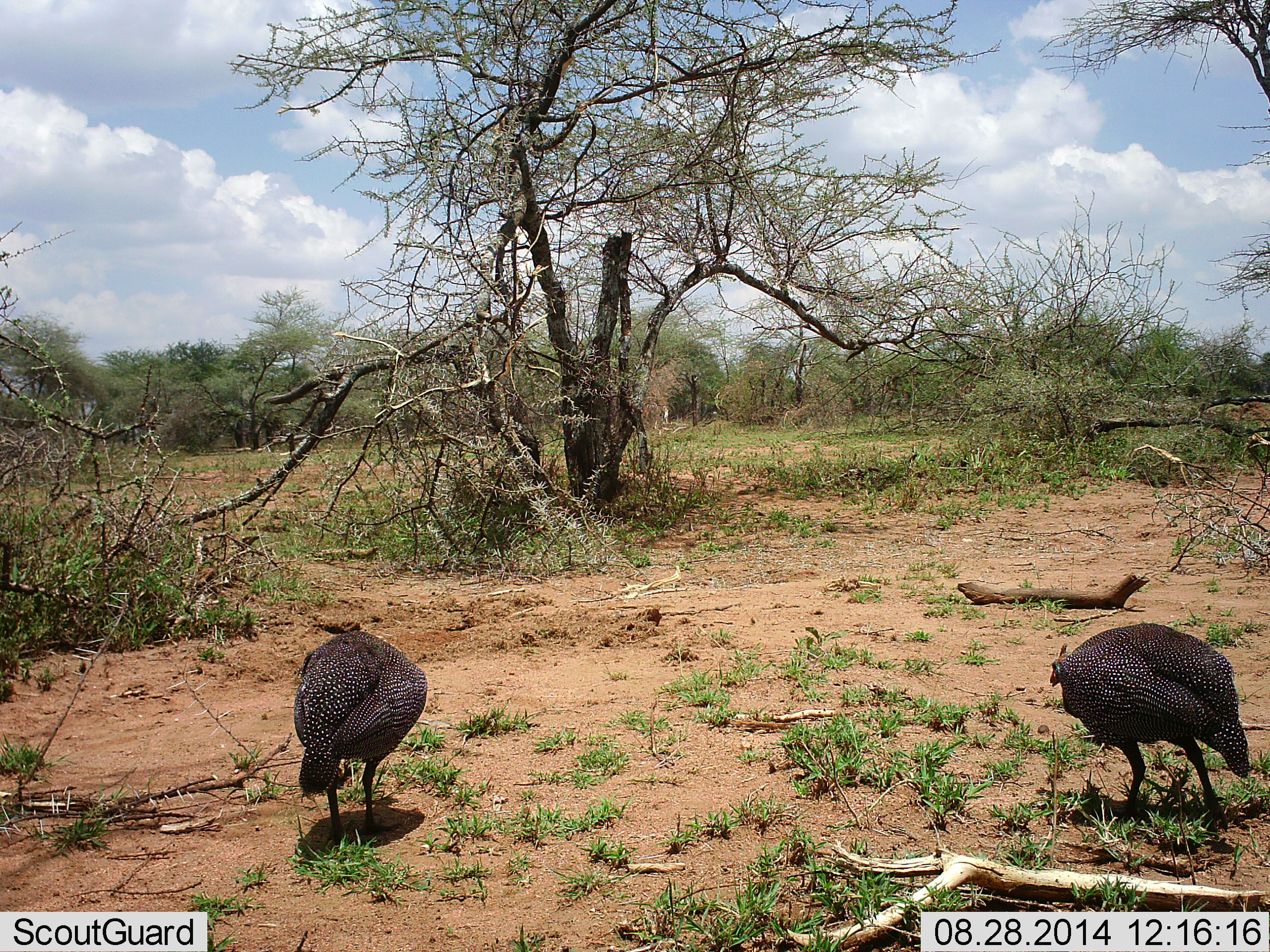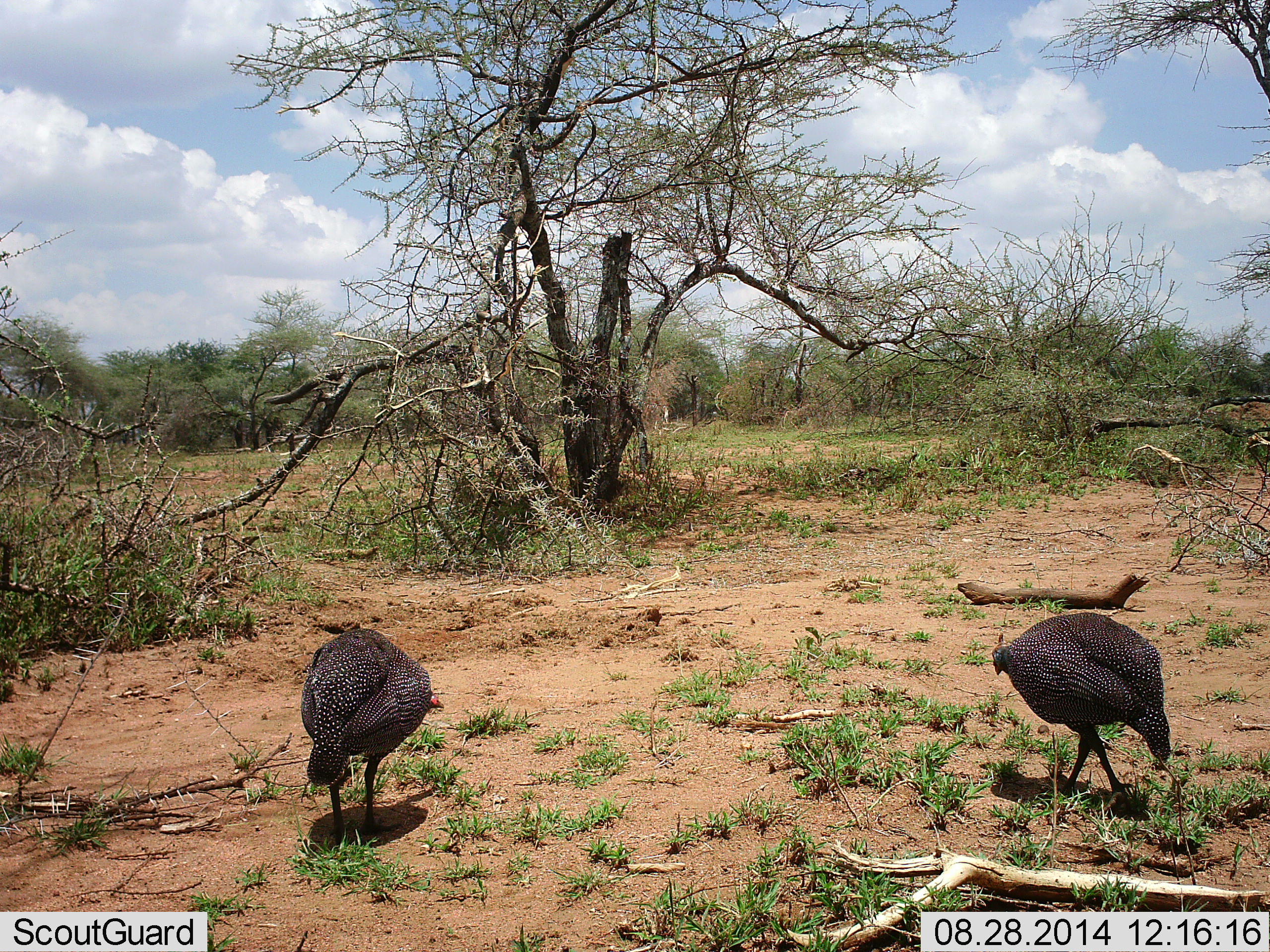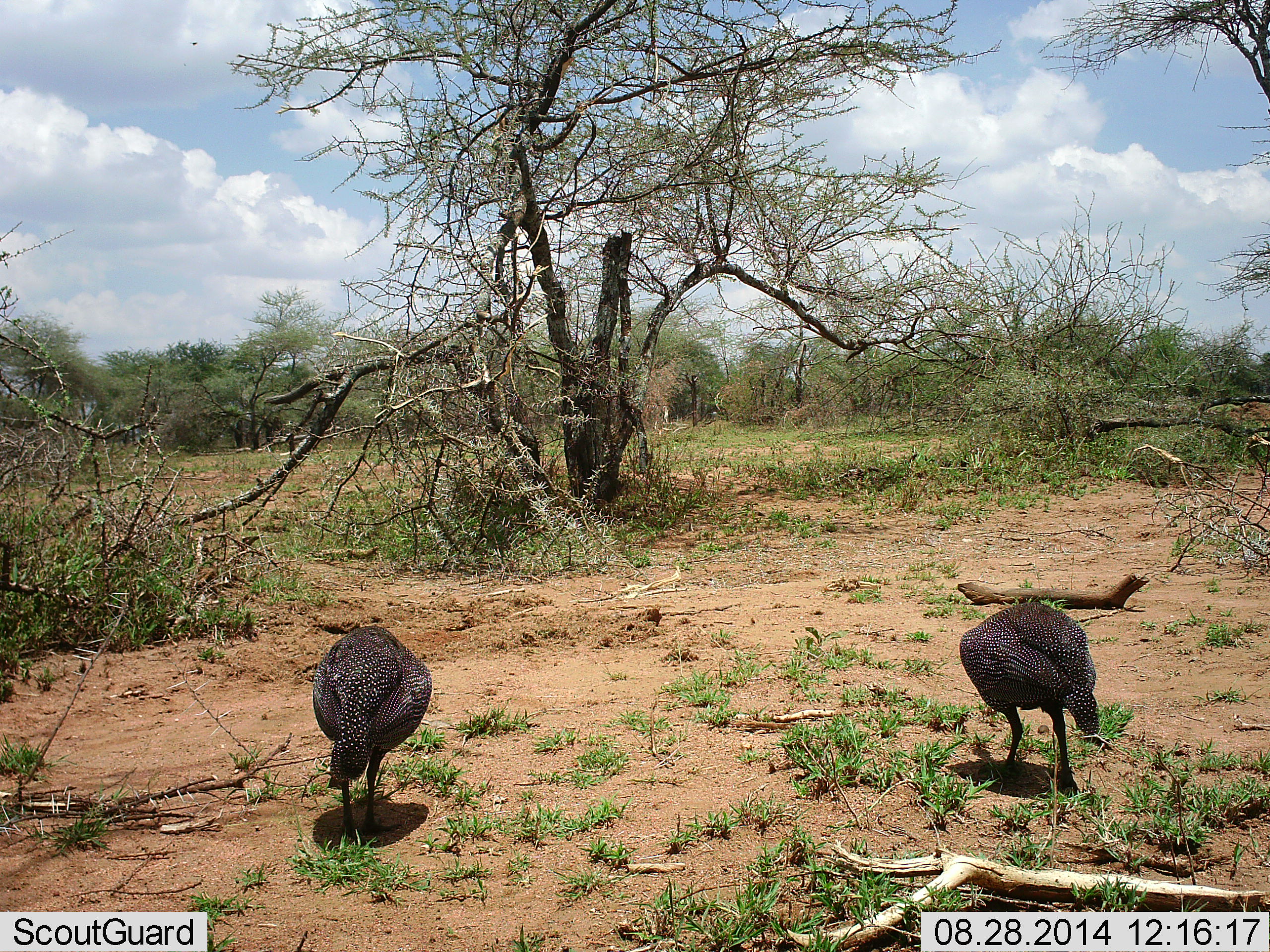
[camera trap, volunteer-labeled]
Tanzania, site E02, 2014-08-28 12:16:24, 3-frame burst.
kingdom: Animalia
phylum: Chordata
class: Aves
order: Galliformes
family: Numididae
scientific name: Numididae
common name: guinea fowl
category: guineafowl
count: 2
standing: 10%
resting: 0%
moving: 80%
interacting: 0%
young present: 0%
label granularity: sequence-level